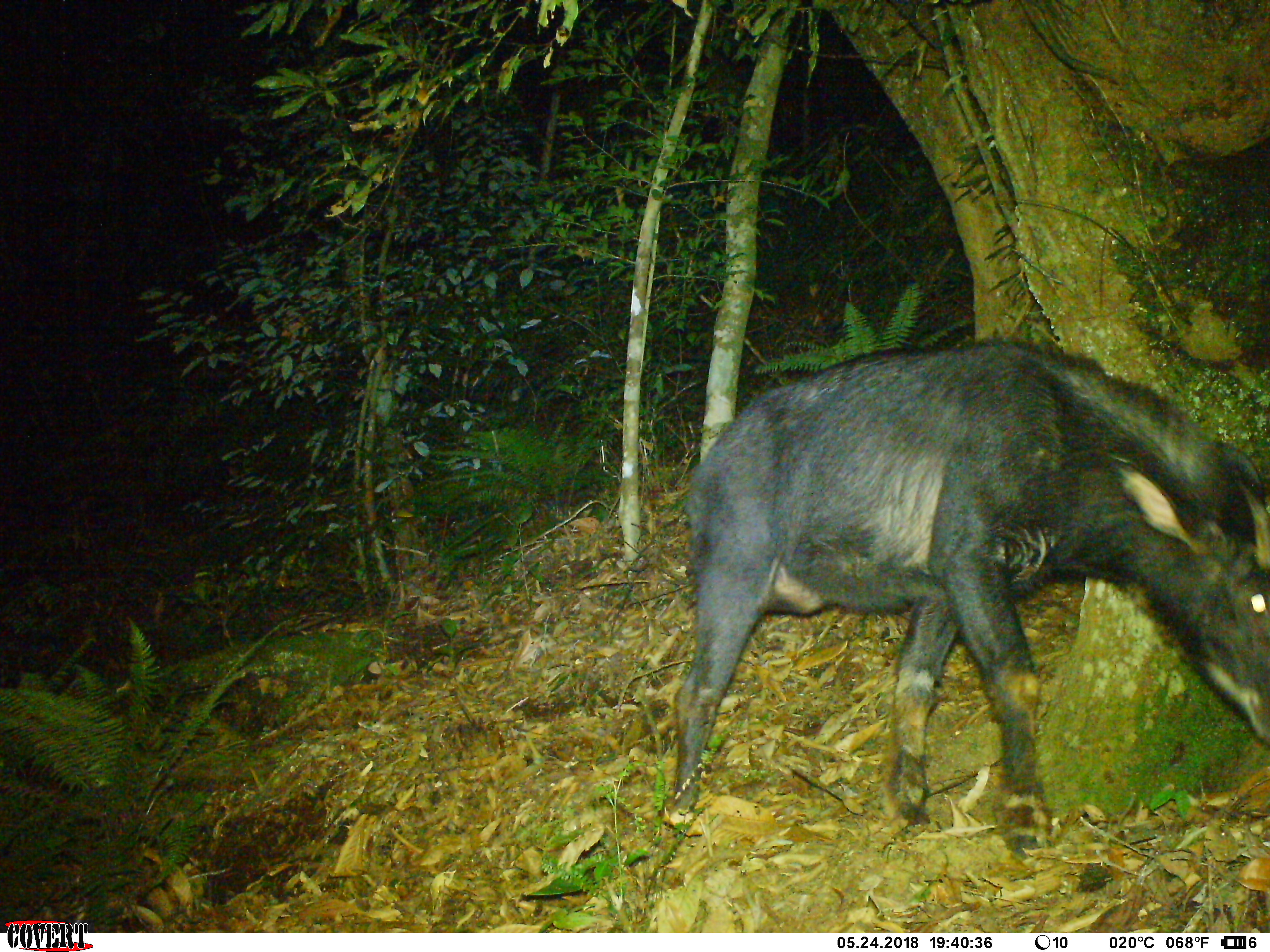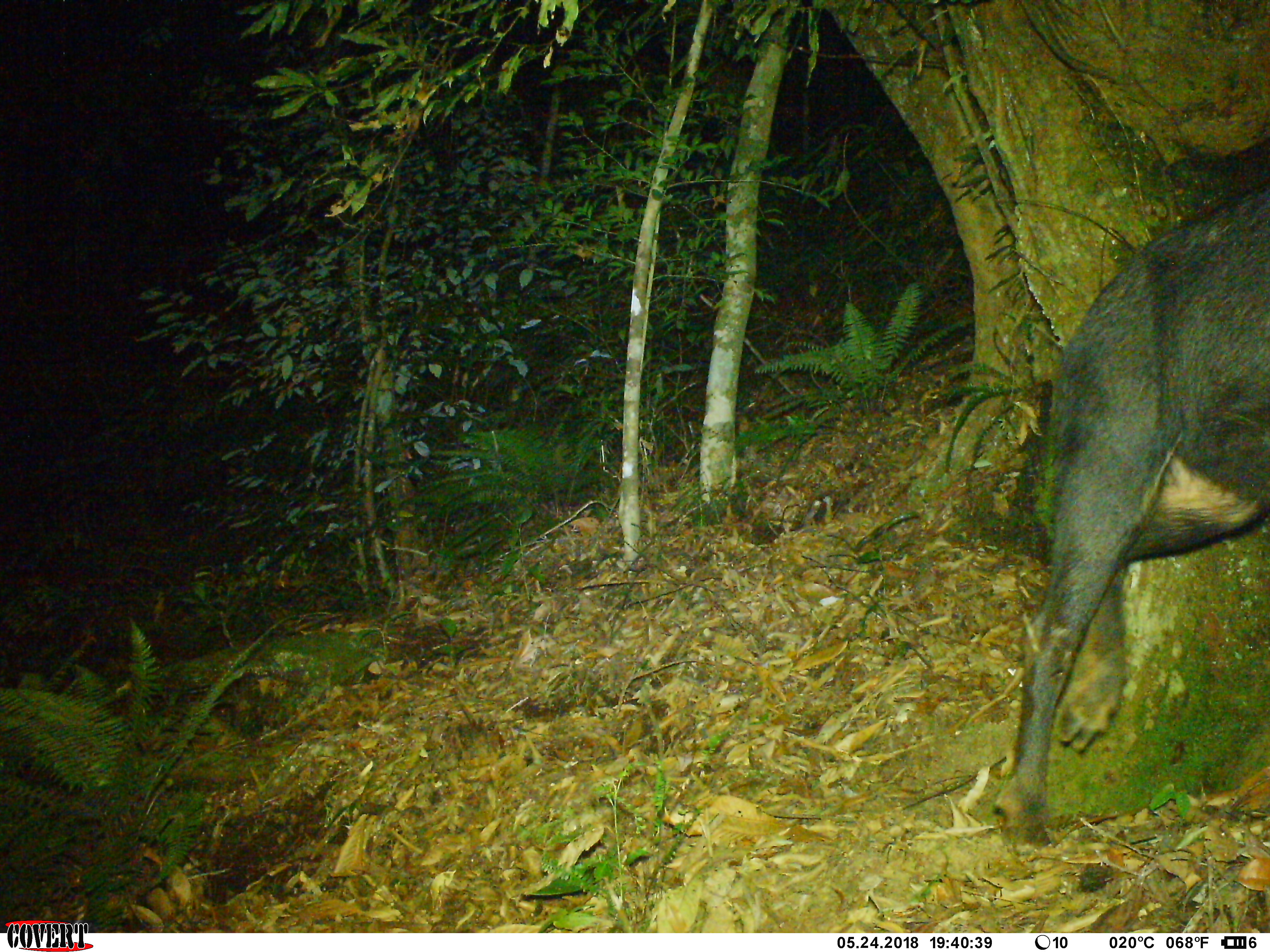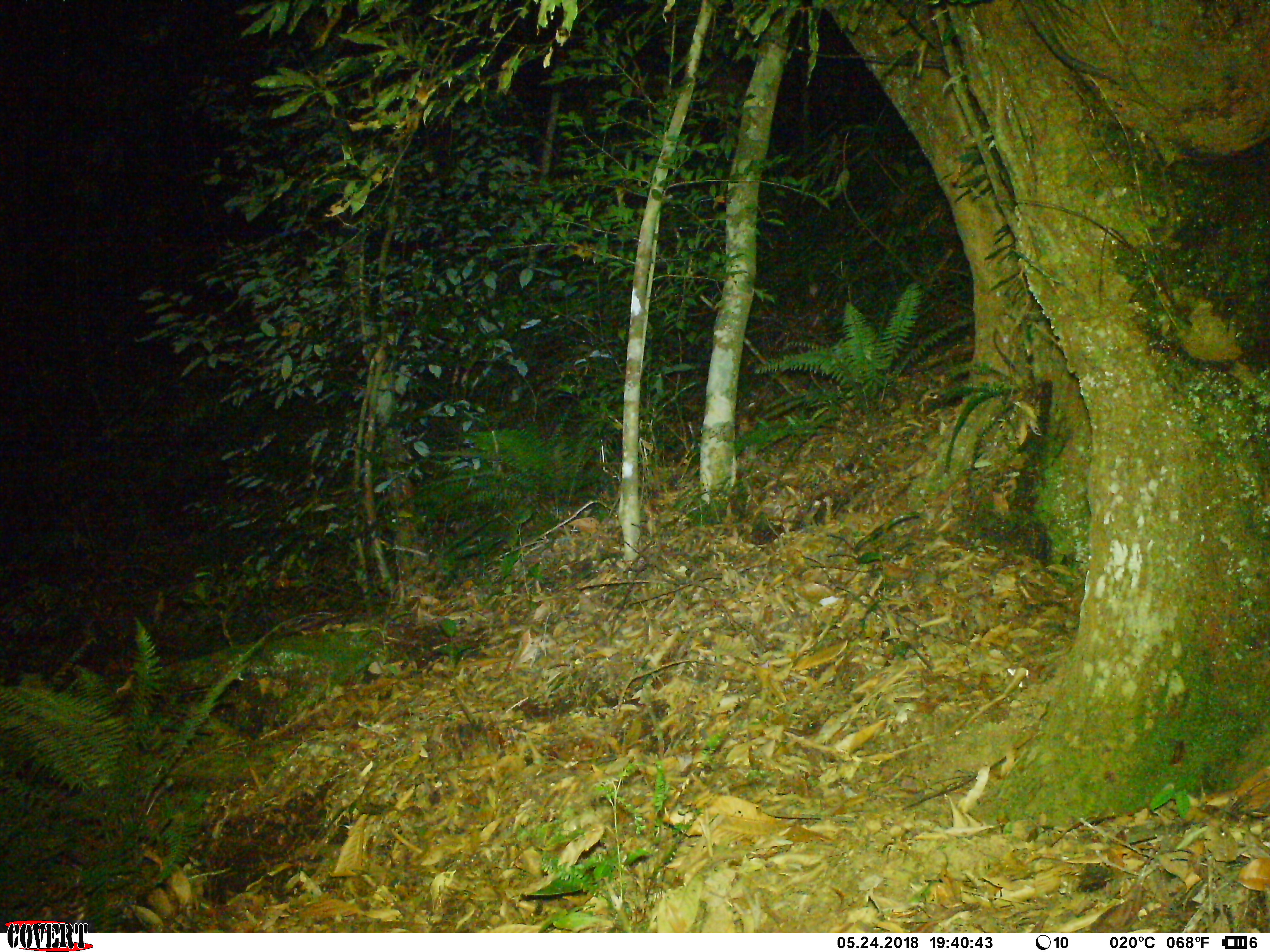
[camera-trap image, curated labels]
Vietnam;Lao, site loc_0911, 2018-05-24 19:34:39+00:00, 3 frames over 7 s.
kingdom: Animalia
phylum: Chordata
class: Mammalia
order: Artiodactyla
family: Bovidae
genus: Capricornis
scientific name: Capricornis sumatraensis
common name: chinese serow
Chinese serow (Capricornis sumatraensis). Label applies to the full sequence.